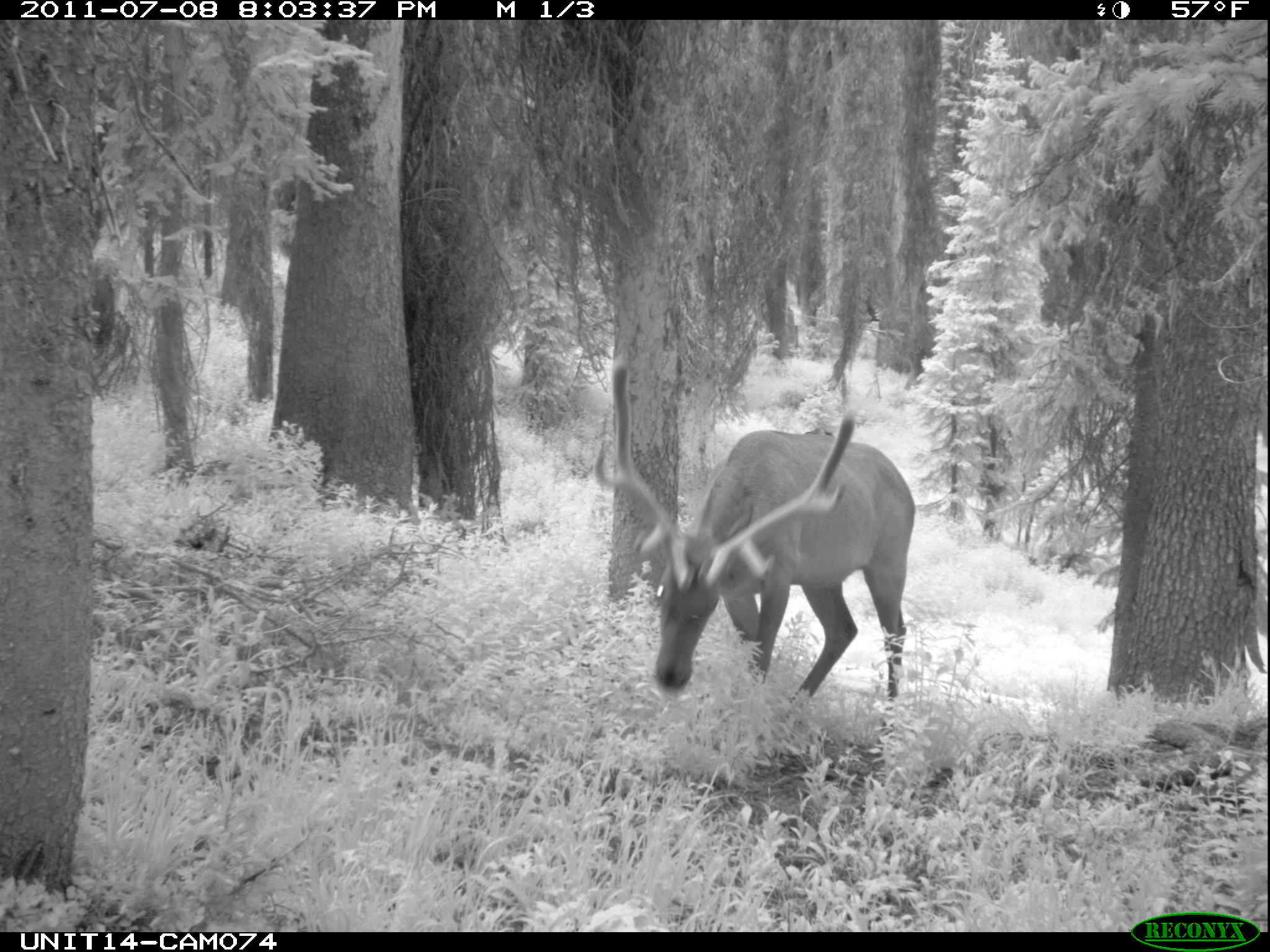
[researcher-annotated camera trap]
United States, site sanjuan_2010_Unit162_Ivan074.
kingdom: Animalia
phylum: Chordata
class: Mammalia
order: Artiodactyla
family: Cervidae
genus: Cervus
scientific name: Cervus elaphus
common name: red deer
Cervus elaphus (red deer).